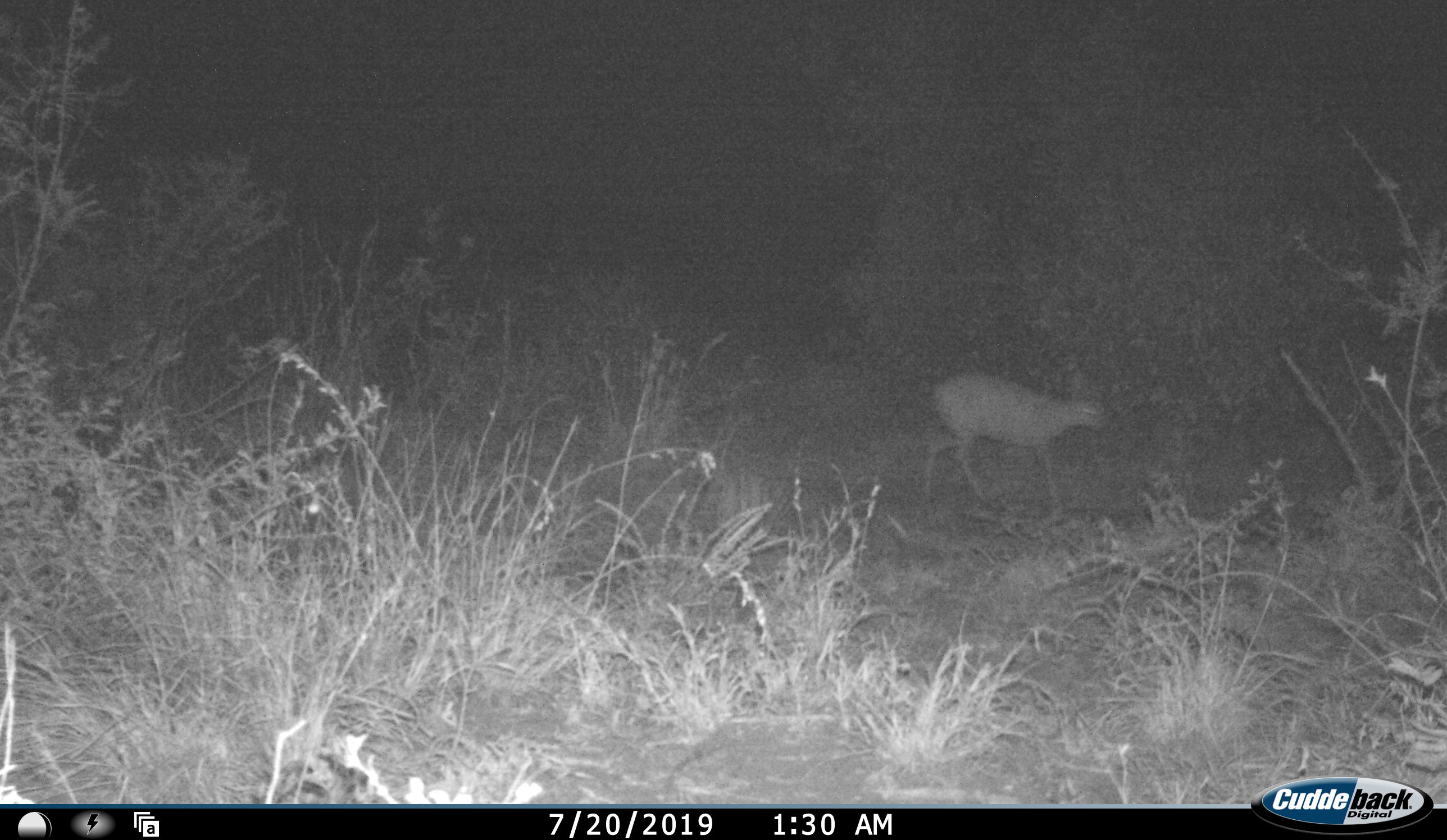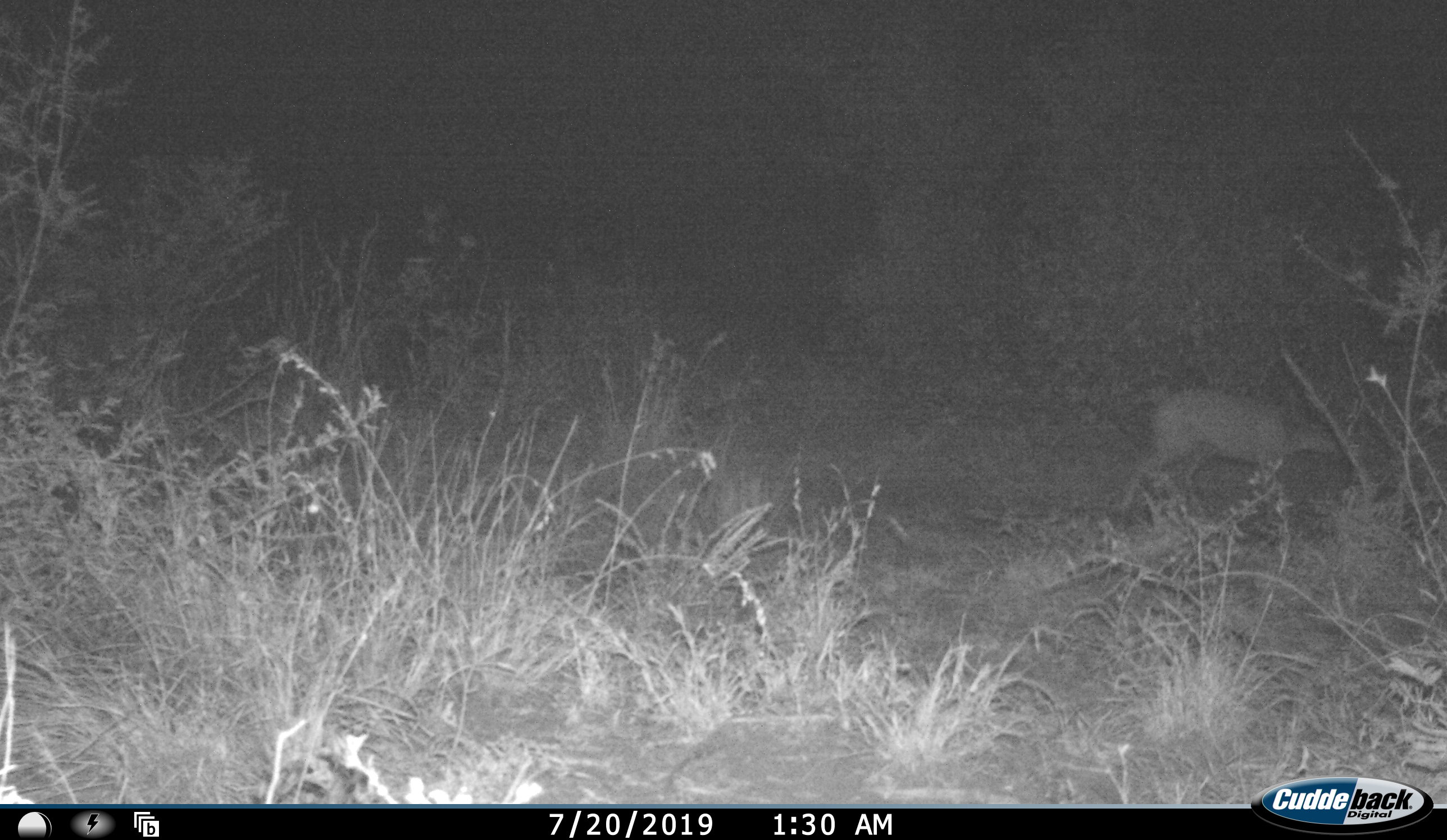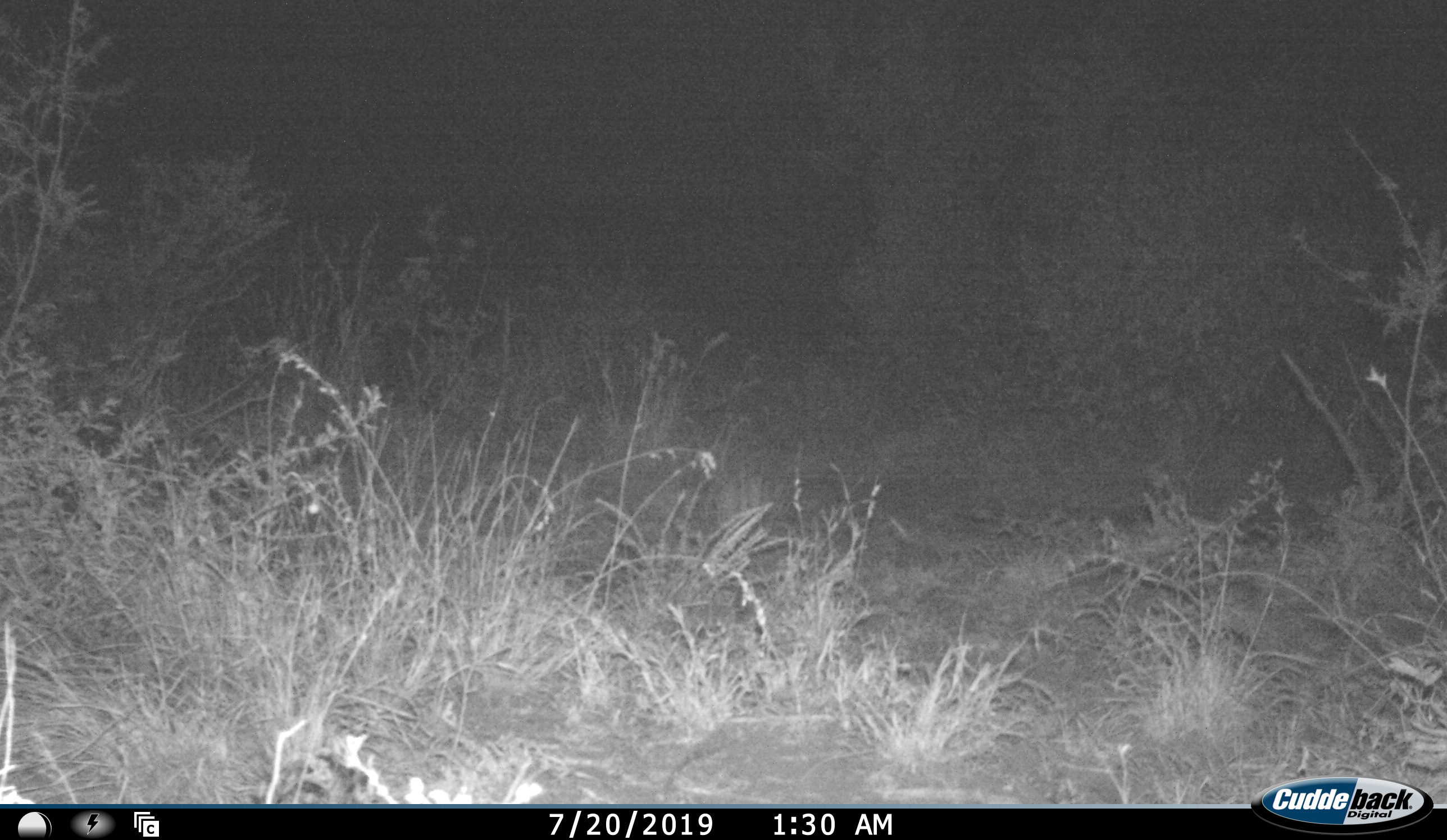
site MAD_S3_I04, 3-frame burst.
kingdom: Animalia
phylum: Chordata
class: Mammalia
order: Artiodactyla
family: Bovidae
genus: Aepyceros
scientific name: Aepyceros melampus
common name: impala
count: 1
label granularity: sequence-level